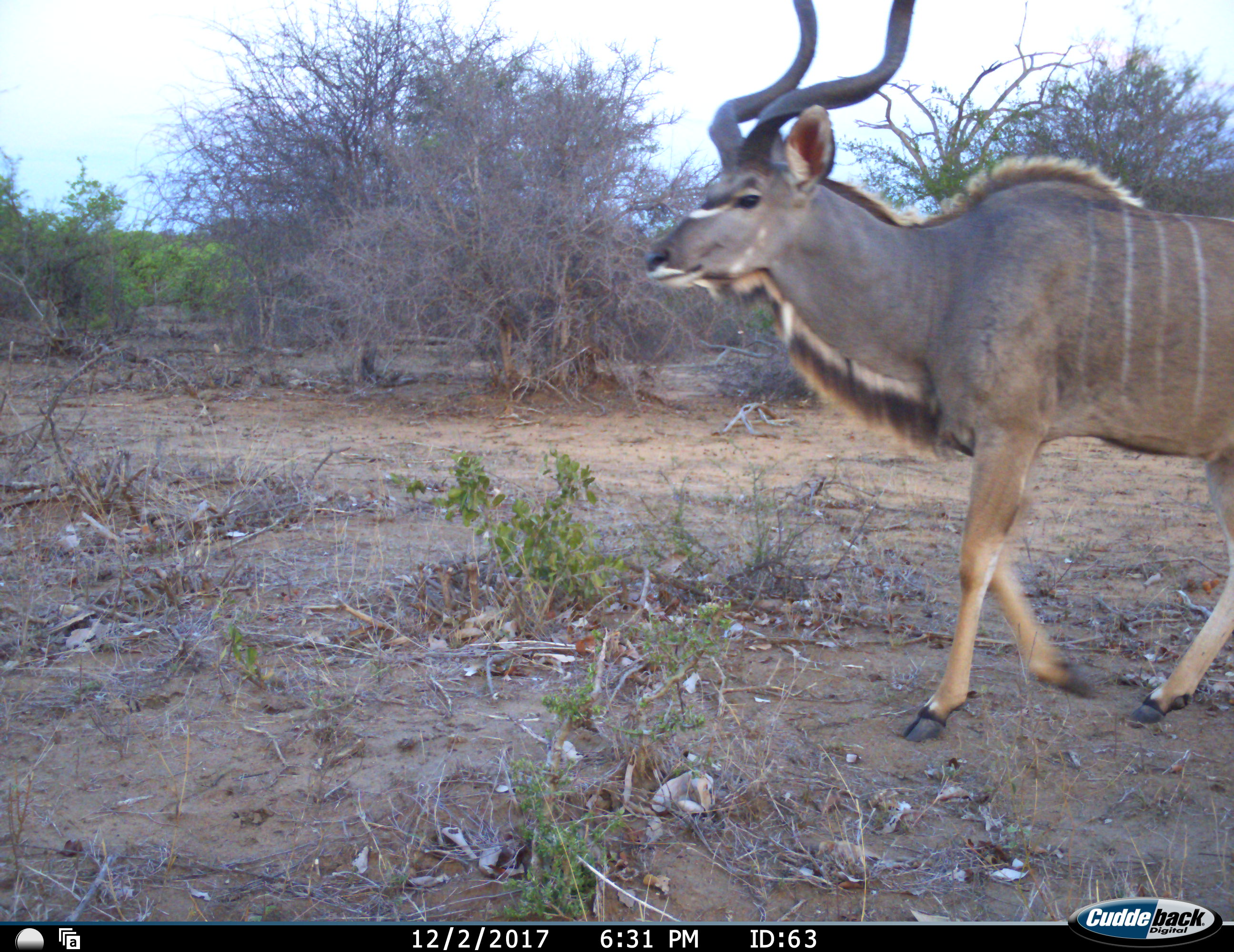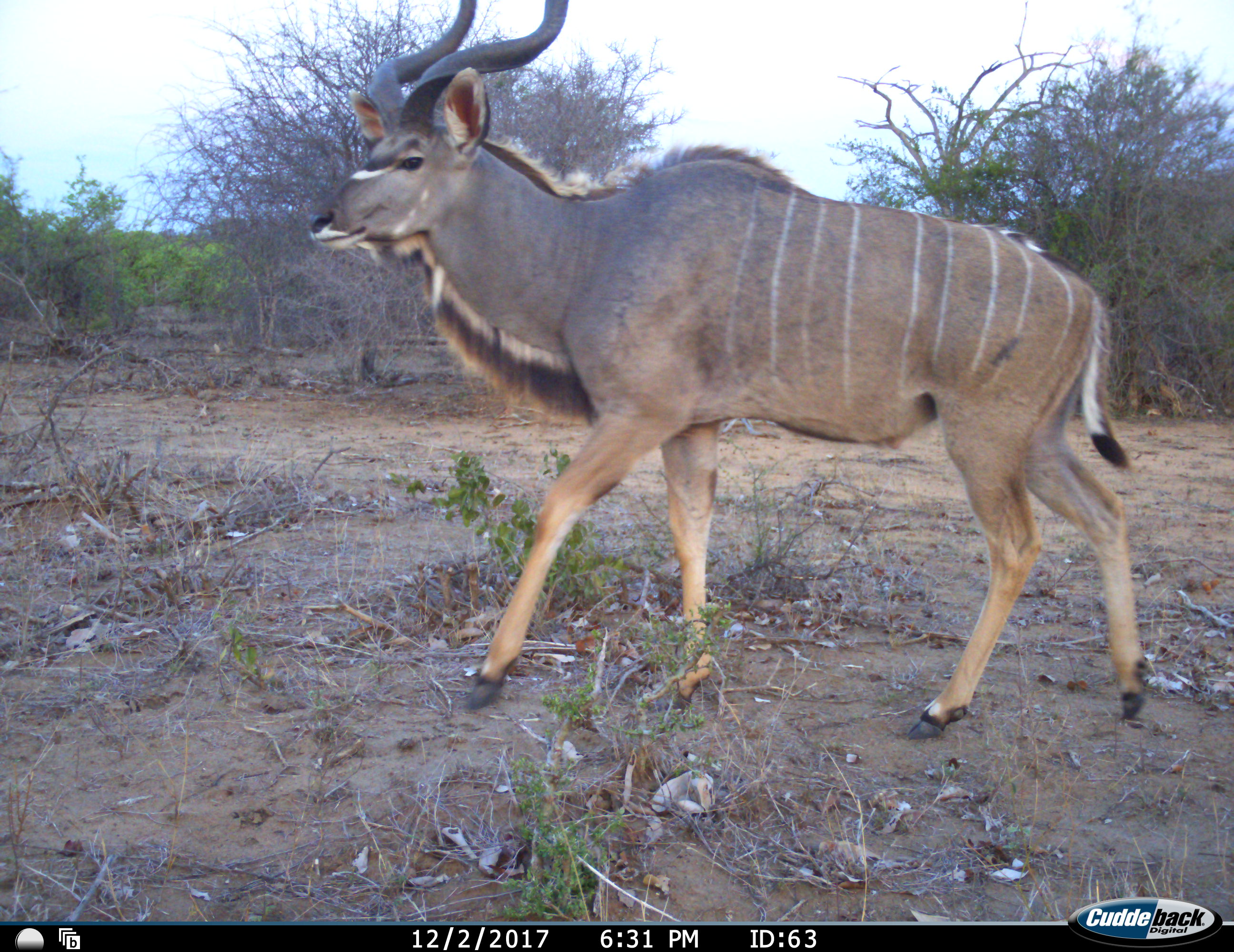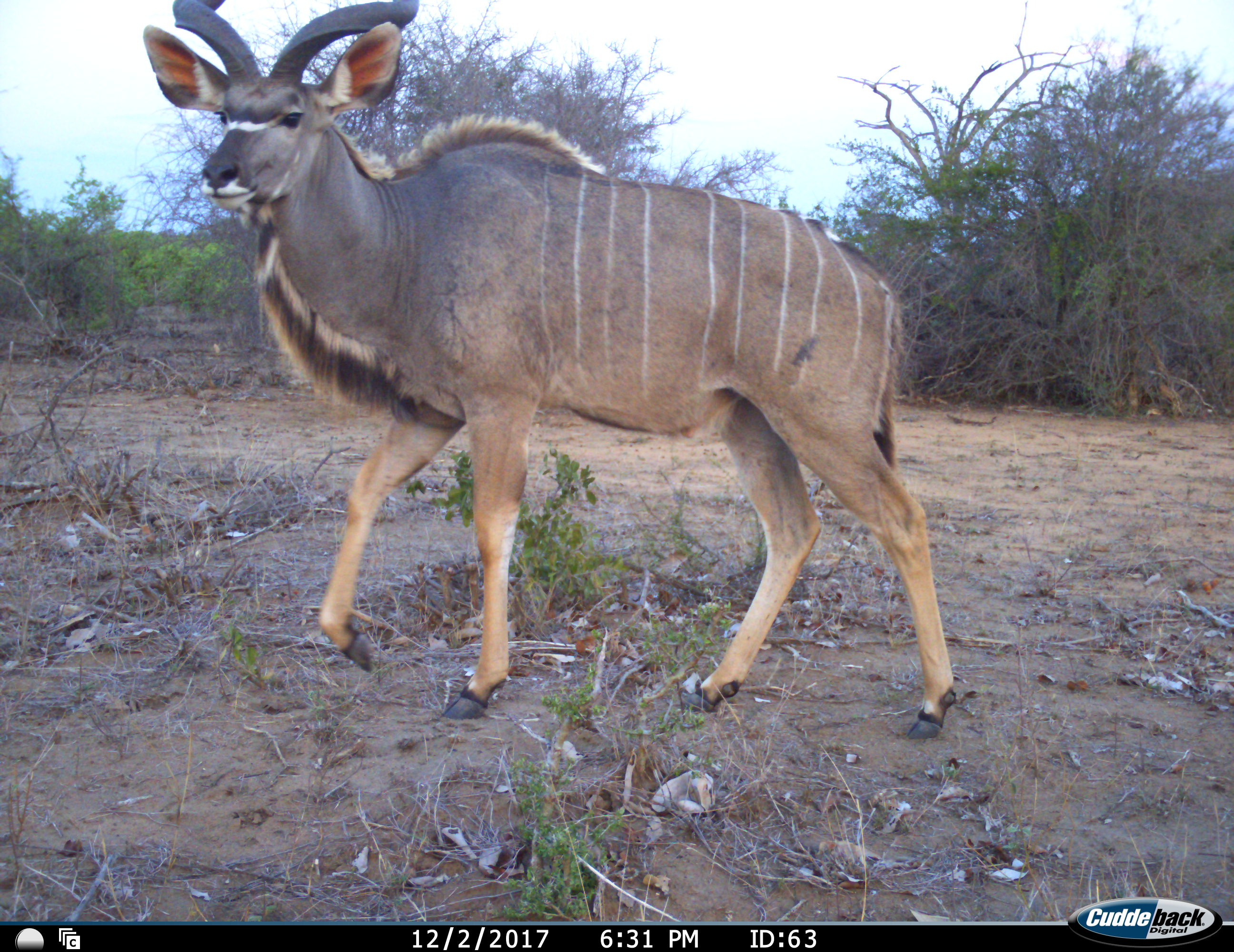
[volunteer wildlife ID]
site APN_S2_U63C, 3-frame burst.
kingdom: Animalia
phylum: Chordata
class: Mammalia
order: Artiodactyla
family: Bovidae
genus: Tragelaphus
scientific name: Tragelaphus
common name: kudu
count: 1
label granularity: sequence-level